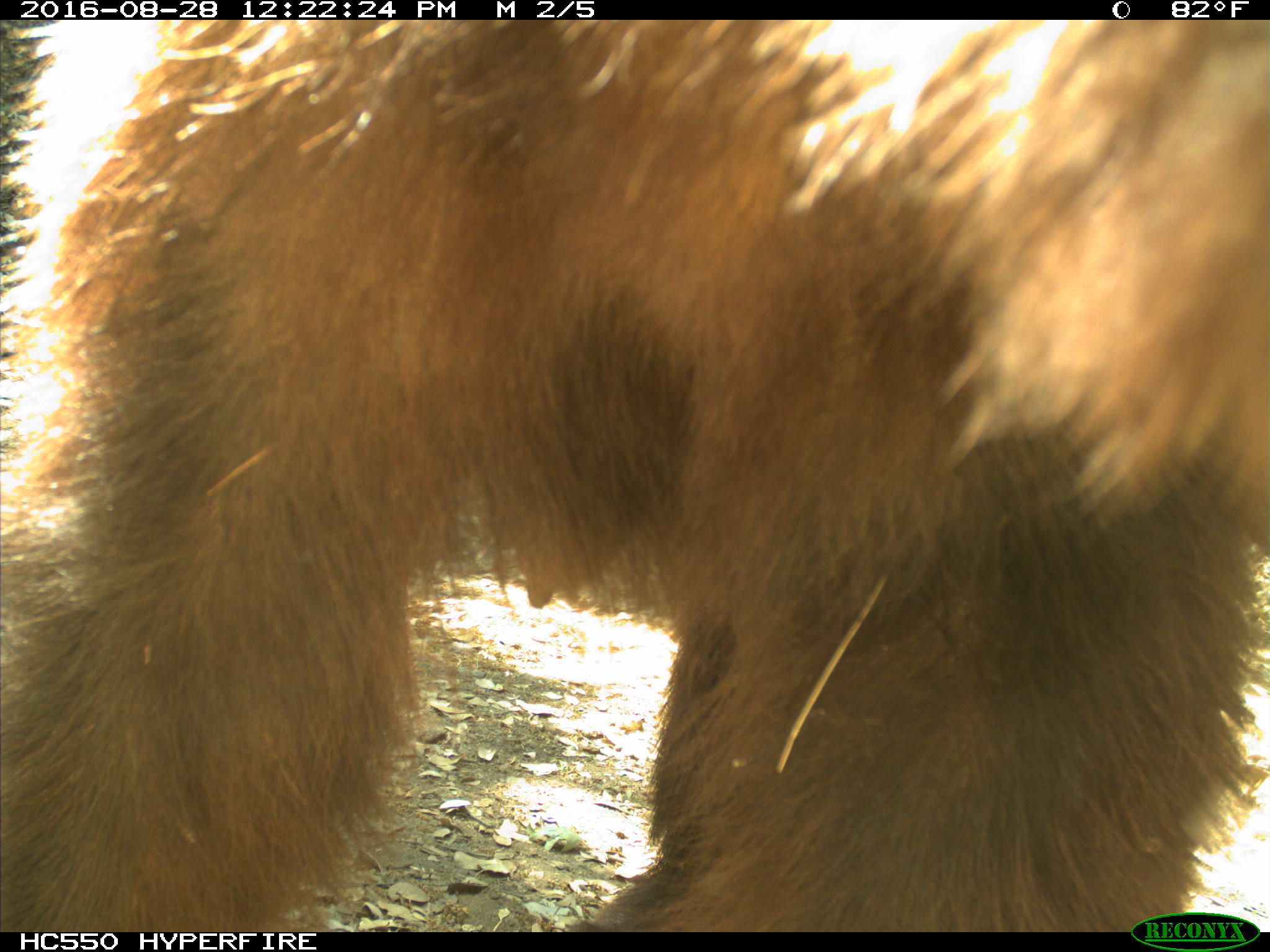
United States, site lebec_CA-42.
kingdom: Animalia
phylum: Chordata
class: Mammalia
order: Carnivora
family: Ursidae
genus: Ursus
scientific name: Ursus americanus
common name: american black bear